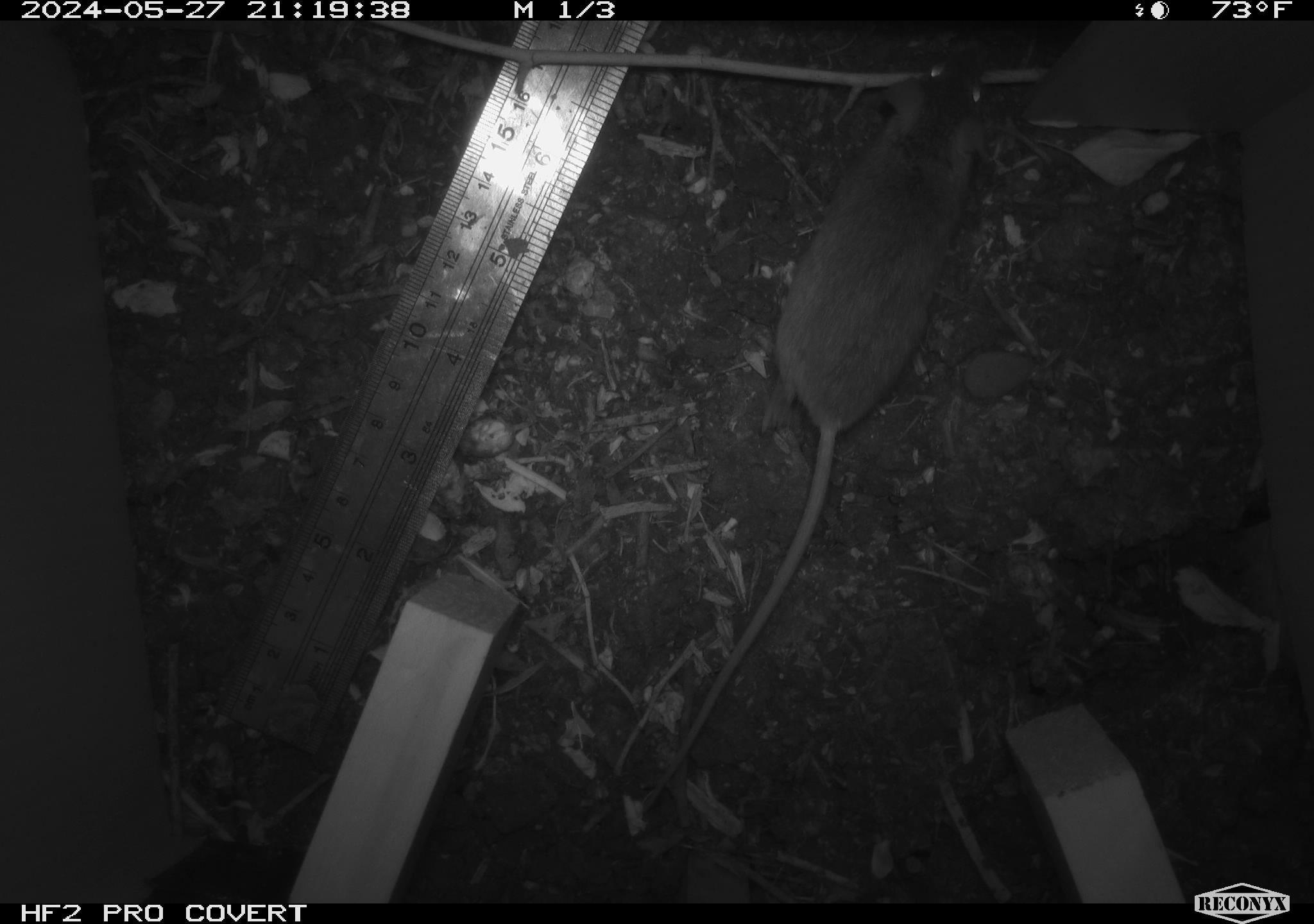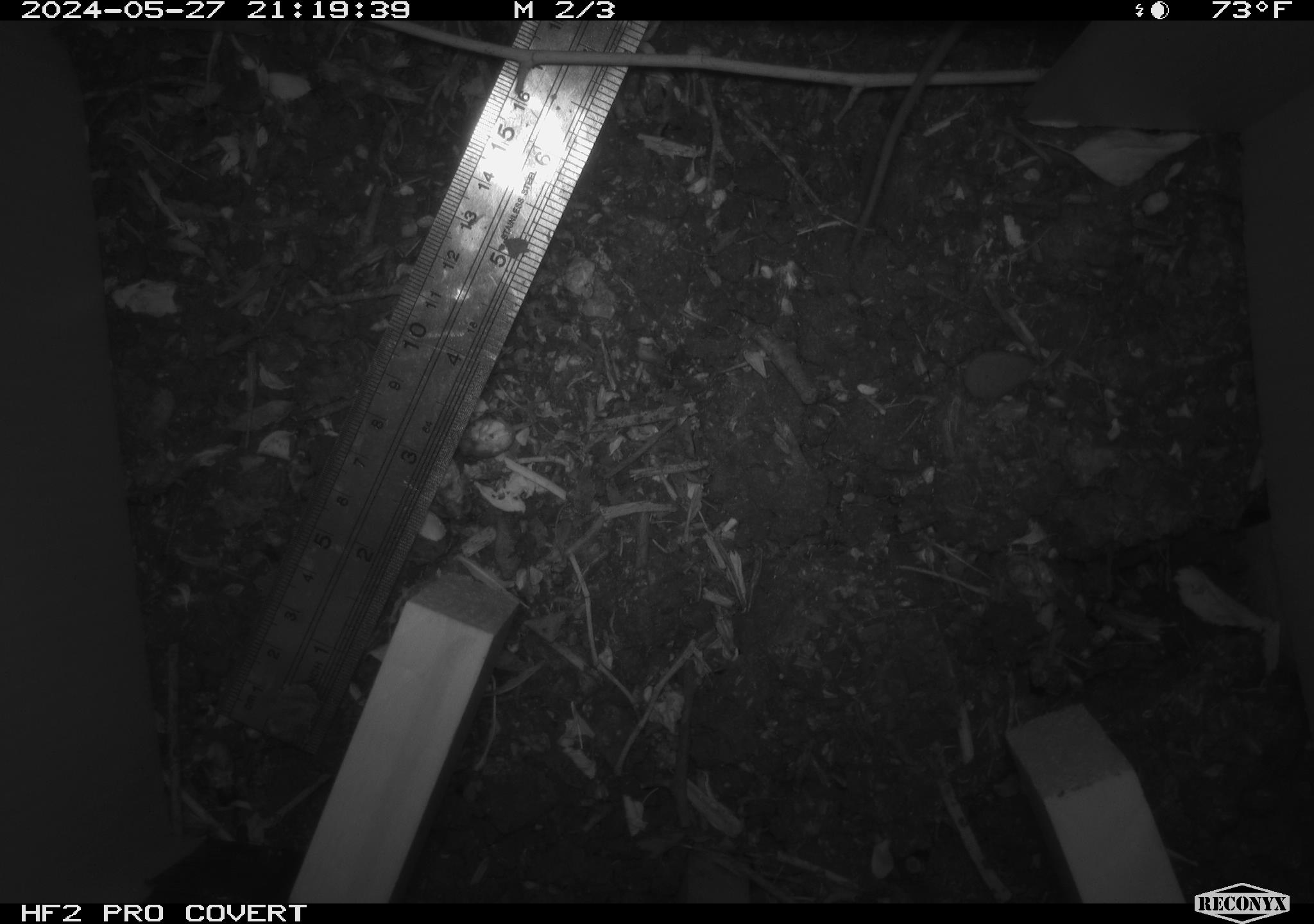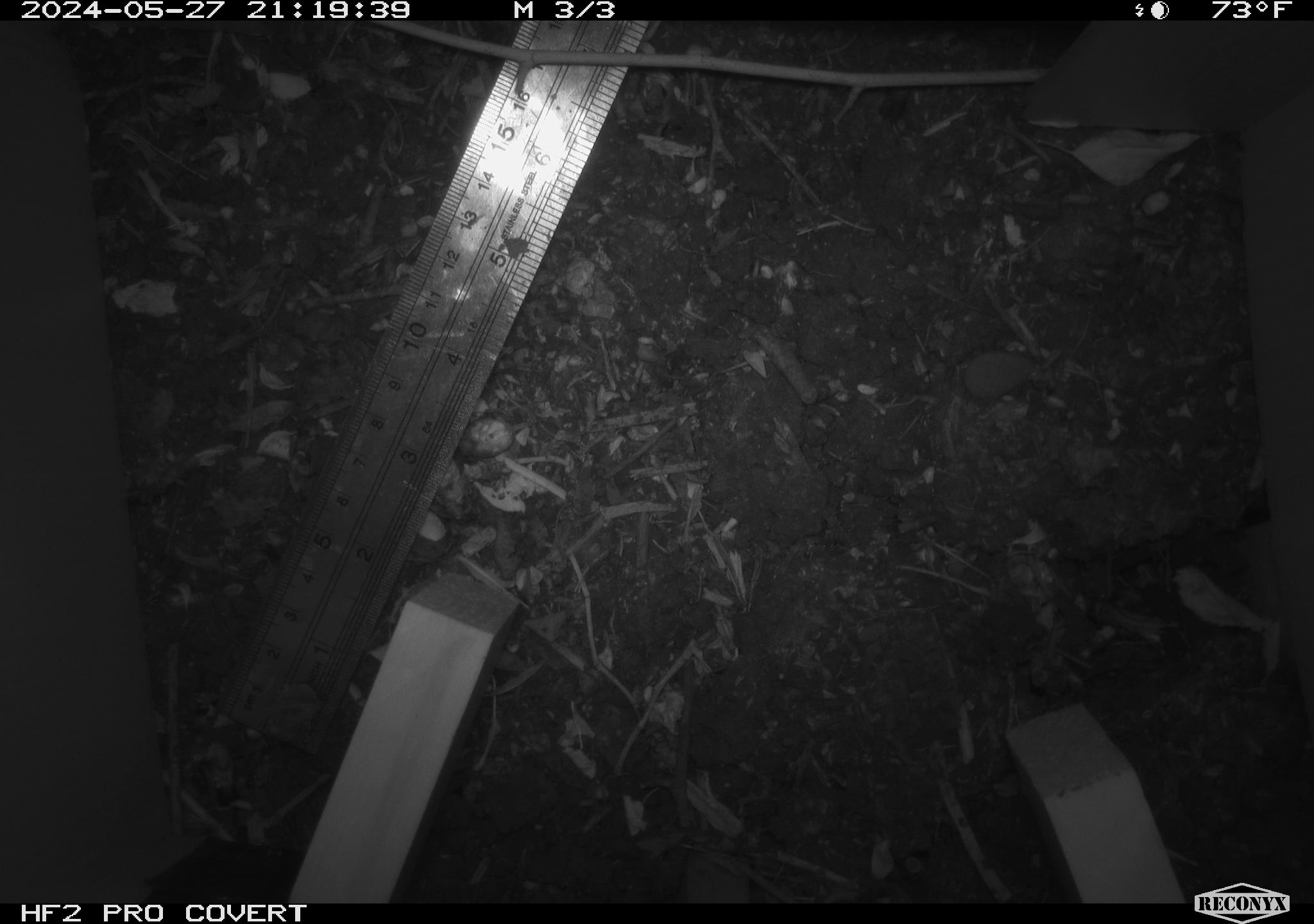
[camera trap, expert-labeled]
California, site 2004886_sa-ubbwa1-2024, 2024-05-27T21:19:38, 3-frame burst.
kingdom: Animalia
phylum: Chordata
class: Mammalia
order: Rodentia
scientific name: Rodentia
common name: mouse species